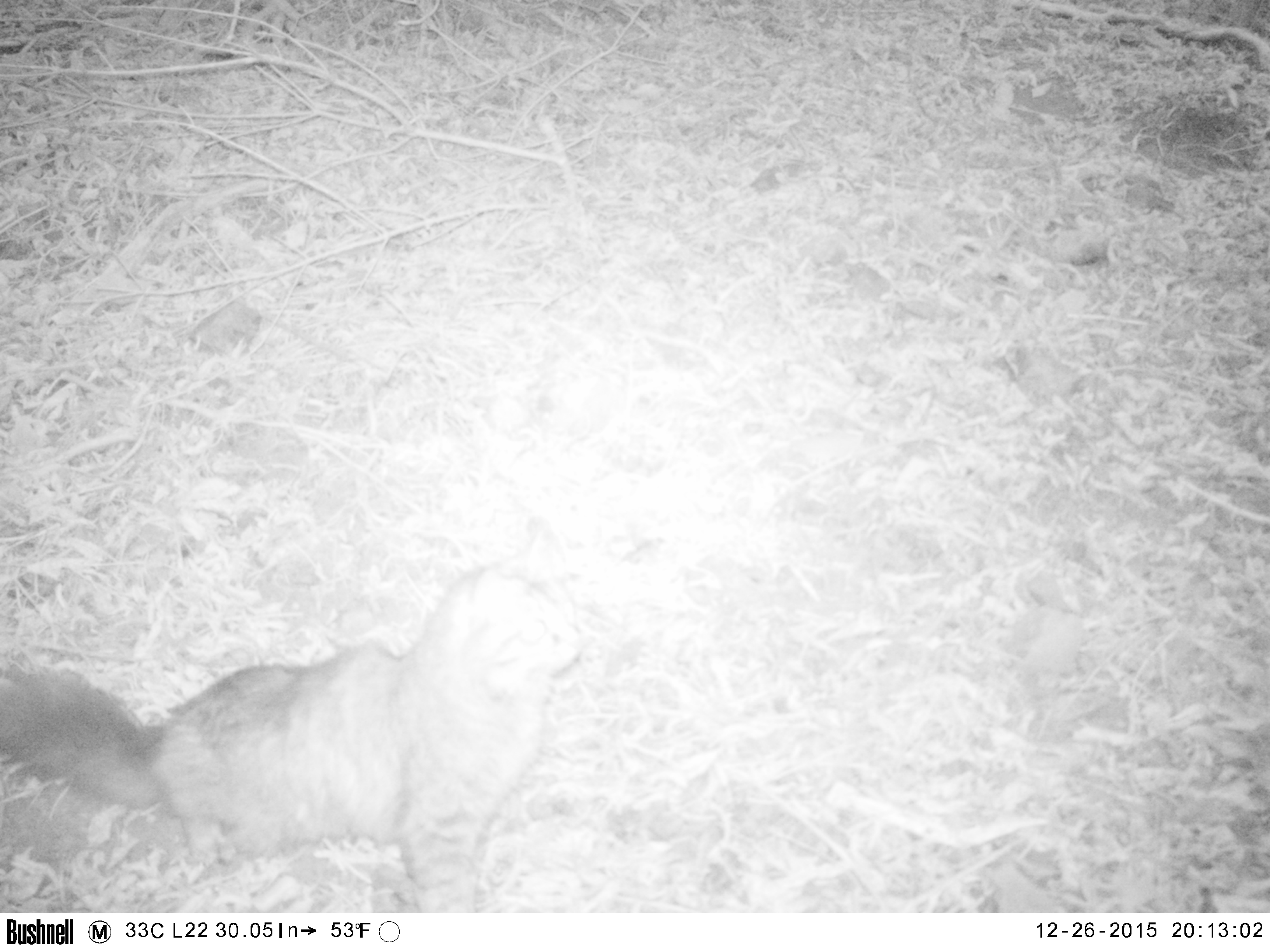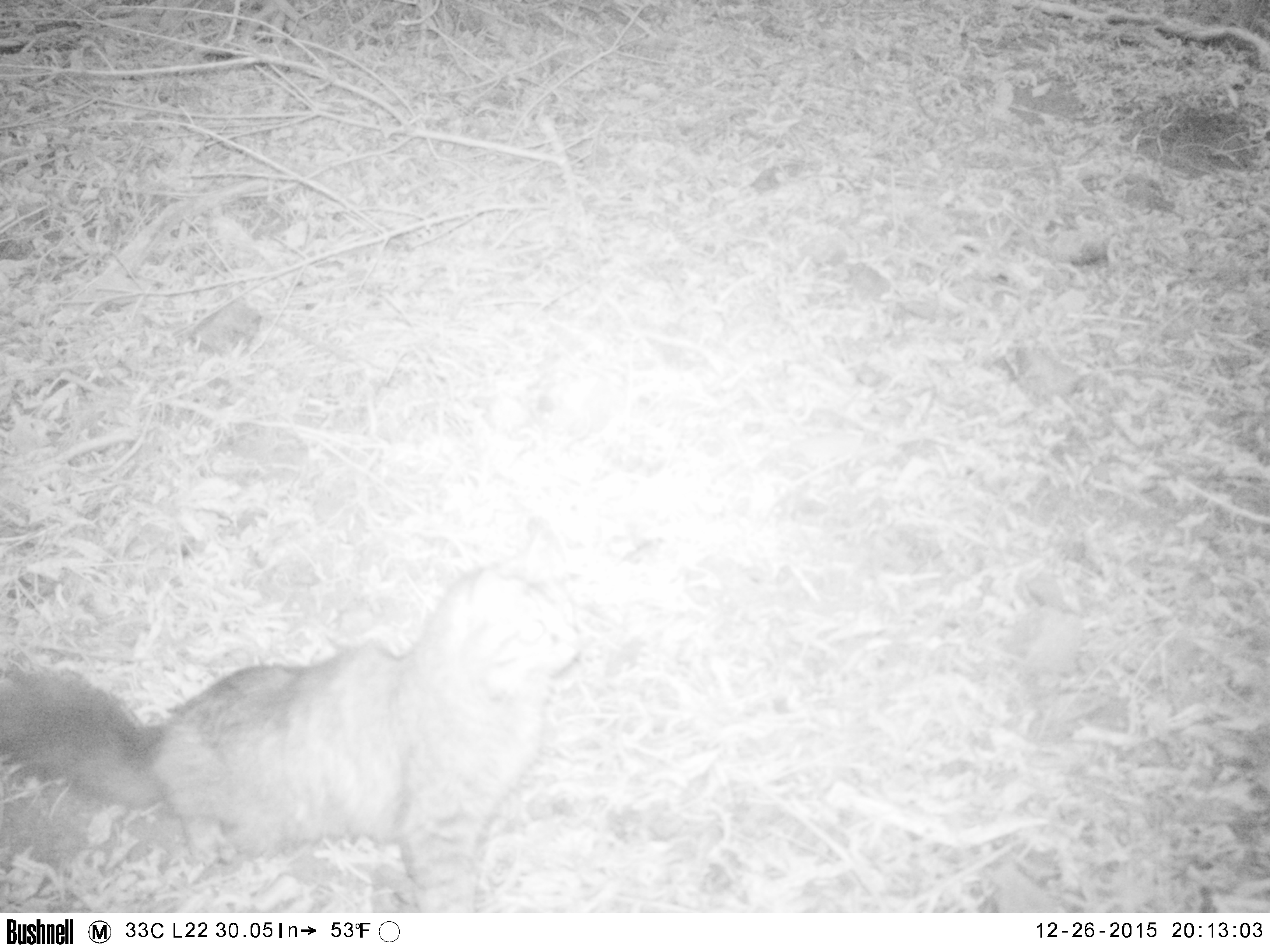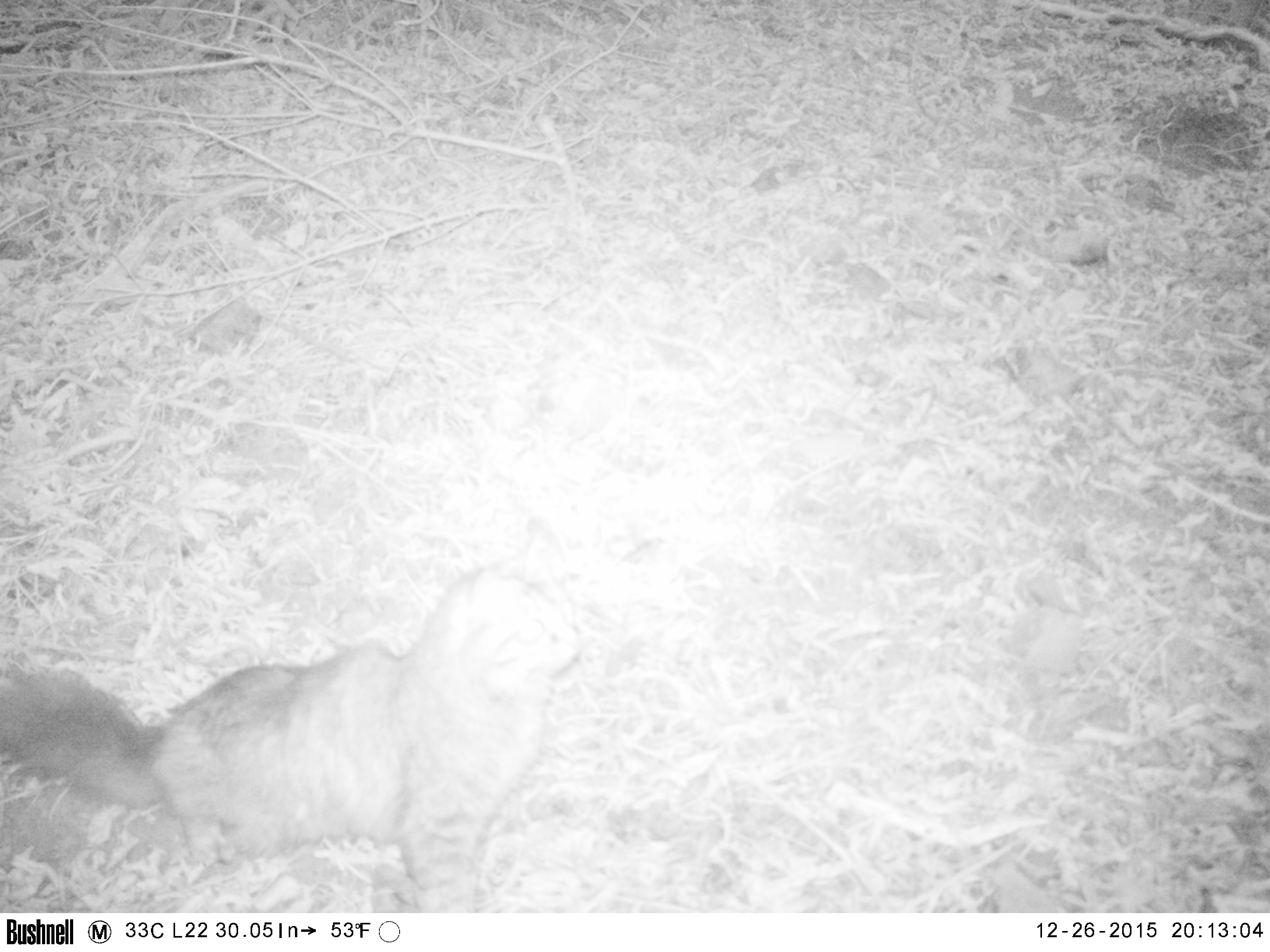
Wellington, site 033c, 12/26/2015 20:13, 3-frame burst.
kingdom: Animalia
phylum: Chordata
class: Mammalia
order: Carnivora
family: Felidae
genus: Felis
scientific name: Felis catus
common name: cat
Cat (Felis catus).